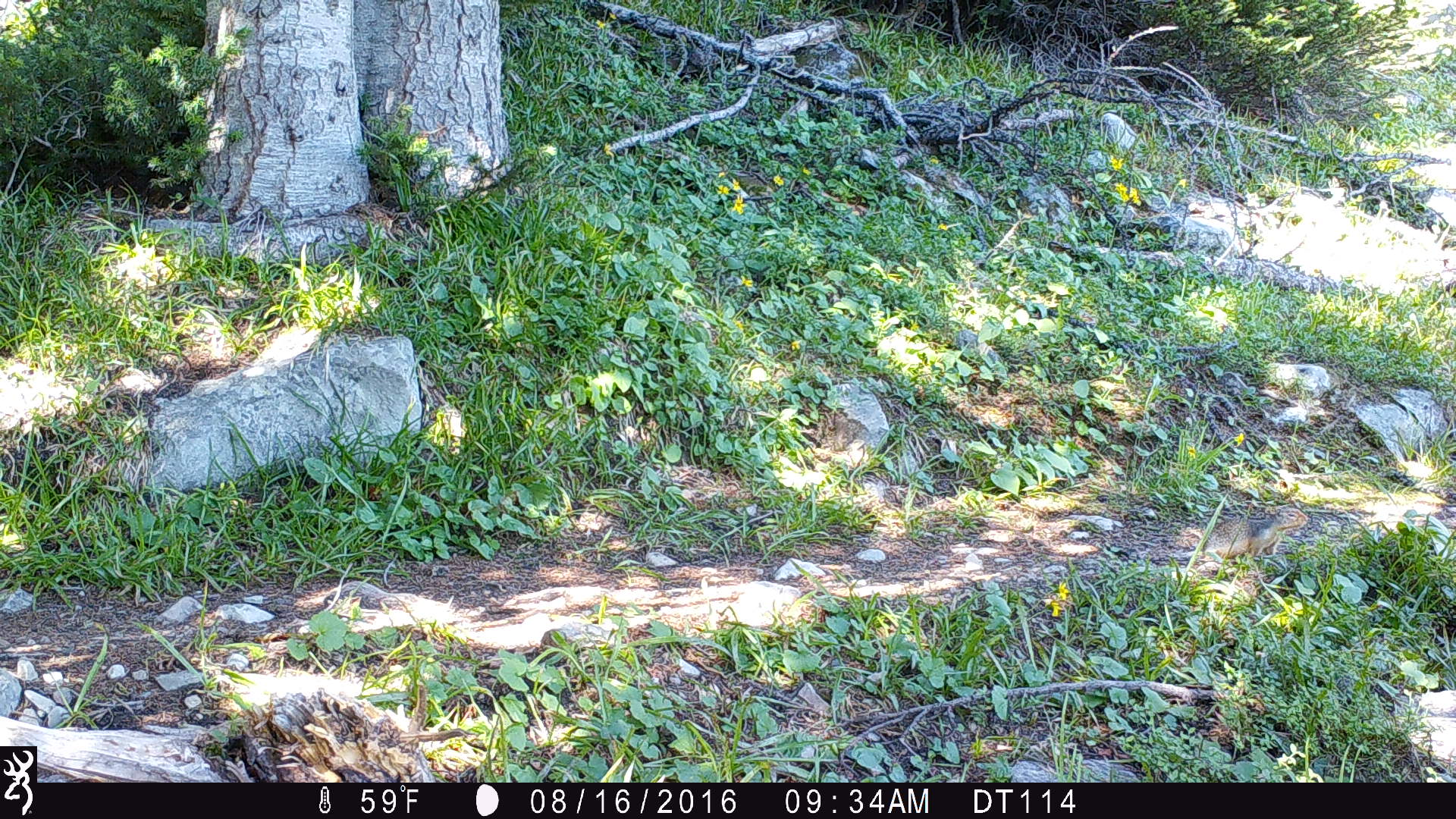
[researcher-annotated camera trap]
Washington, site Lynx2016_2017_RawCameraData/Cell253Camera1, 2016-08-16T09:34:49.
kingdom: Animalia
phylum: Chordata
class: Mammalia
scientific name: Mammalia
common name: small mammal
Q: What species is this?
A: Small mammal (Mammalia).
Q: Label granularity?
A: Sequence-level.